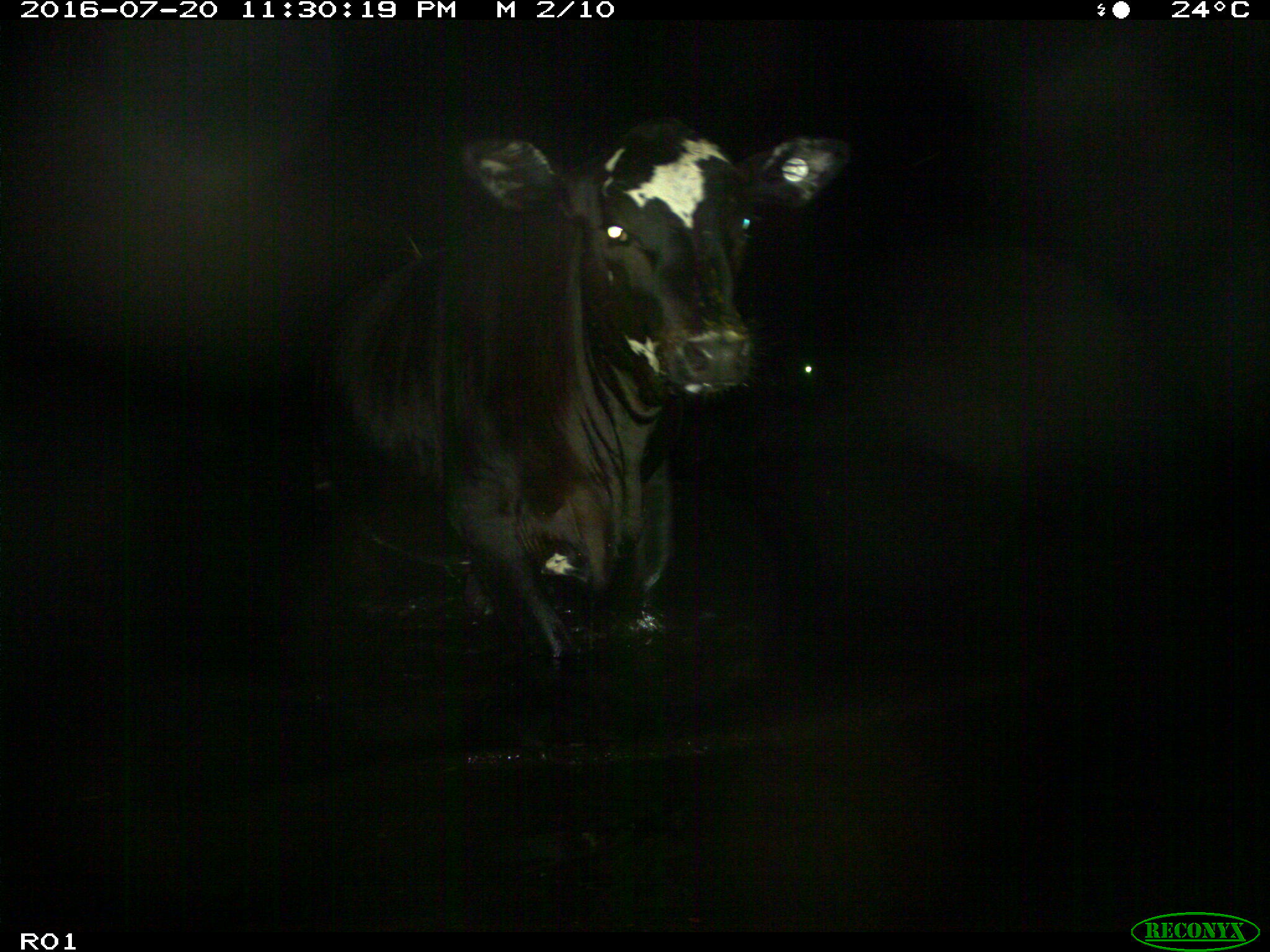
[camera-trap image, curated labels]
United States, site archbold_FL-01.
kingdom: Animalia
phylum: Chordata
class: Mammalia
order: Artiodactyla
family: Bovidae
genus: Bos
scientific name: Bos taurus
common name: domestic cow